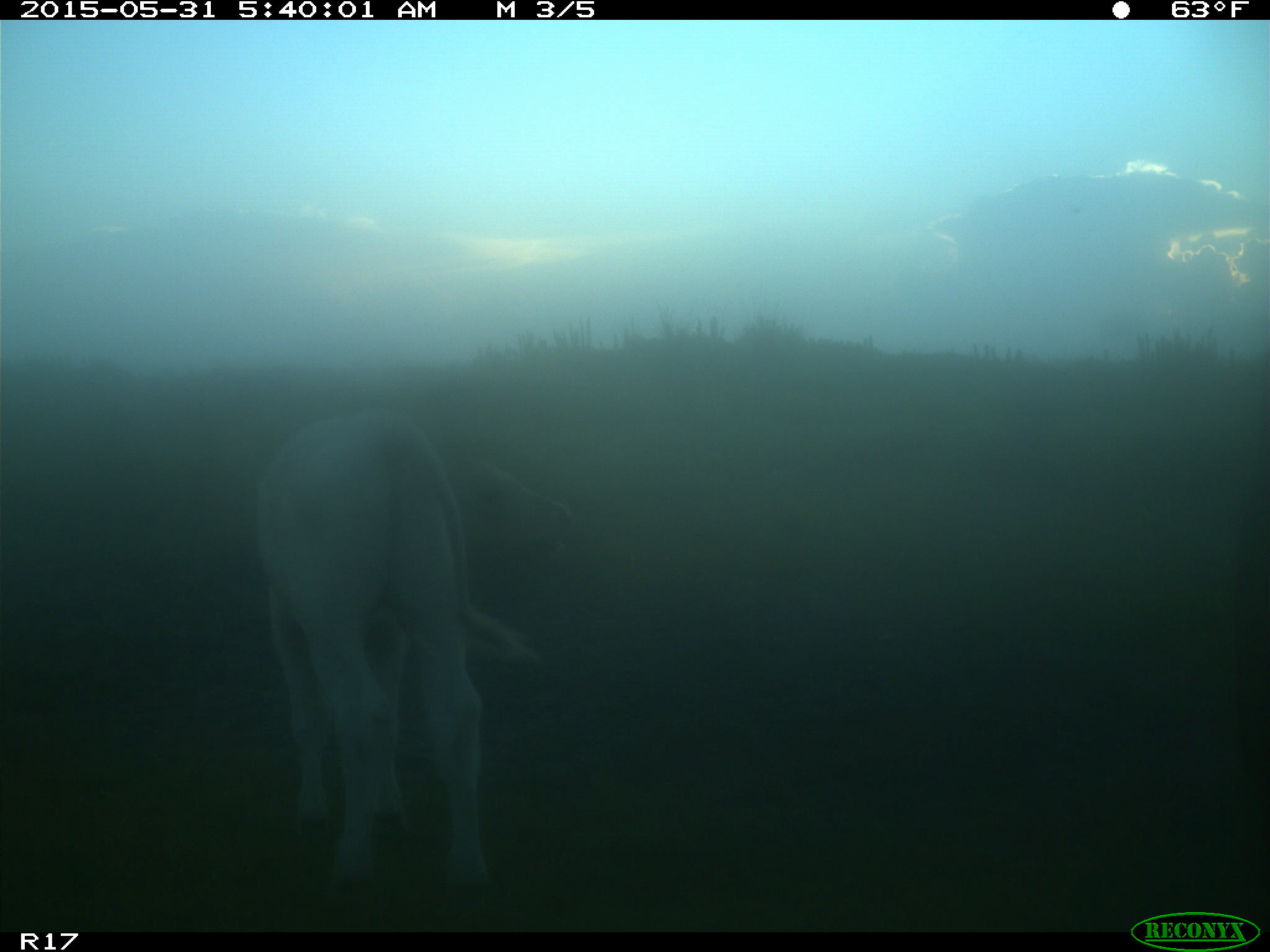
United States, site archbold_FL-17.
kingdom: Animalia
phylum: Chordata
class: Mammalia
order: Artiodactyla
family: Bovidae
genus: Bos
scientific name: Bos taurus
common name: domestic cow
Bos taurus (domestic cow).